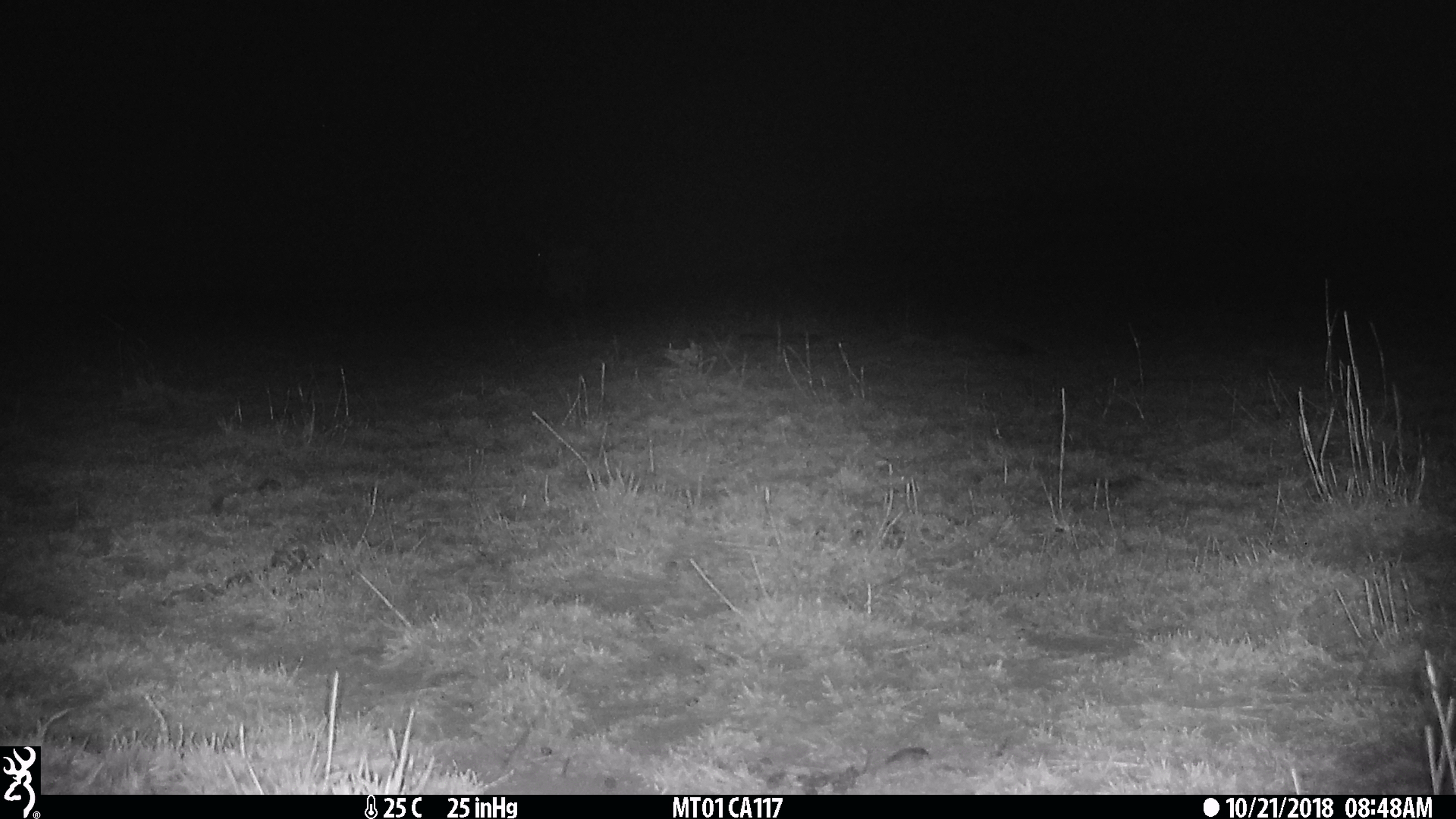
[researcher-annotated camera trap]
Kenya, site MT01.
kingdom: Animalia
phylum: Chordata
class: Mammalia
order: Artiodactyla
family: Bovidae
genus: Ourebia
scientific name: Ourebia ourebi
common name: oribi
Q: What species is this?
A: Oribi (Ourebia ourebi).